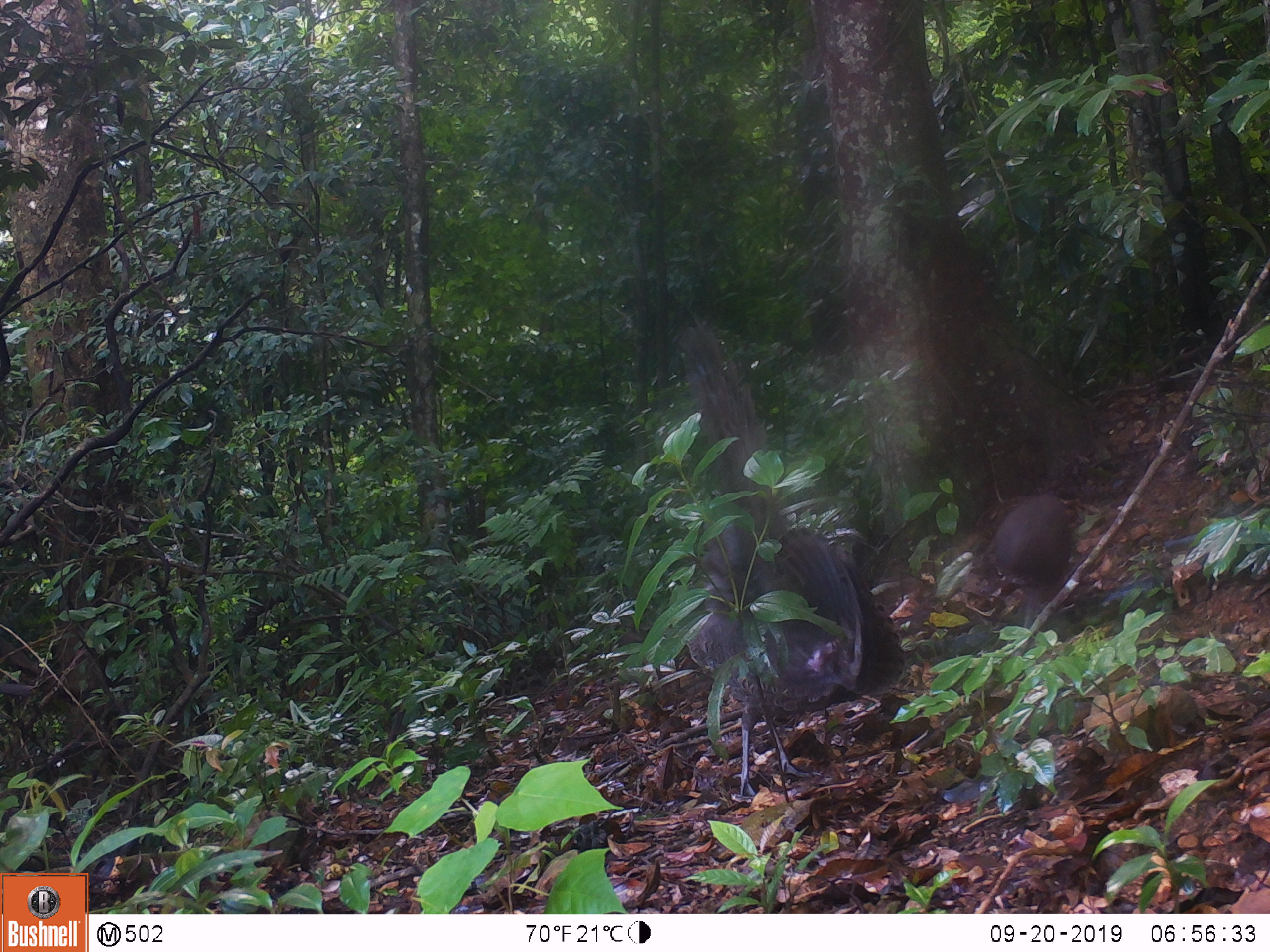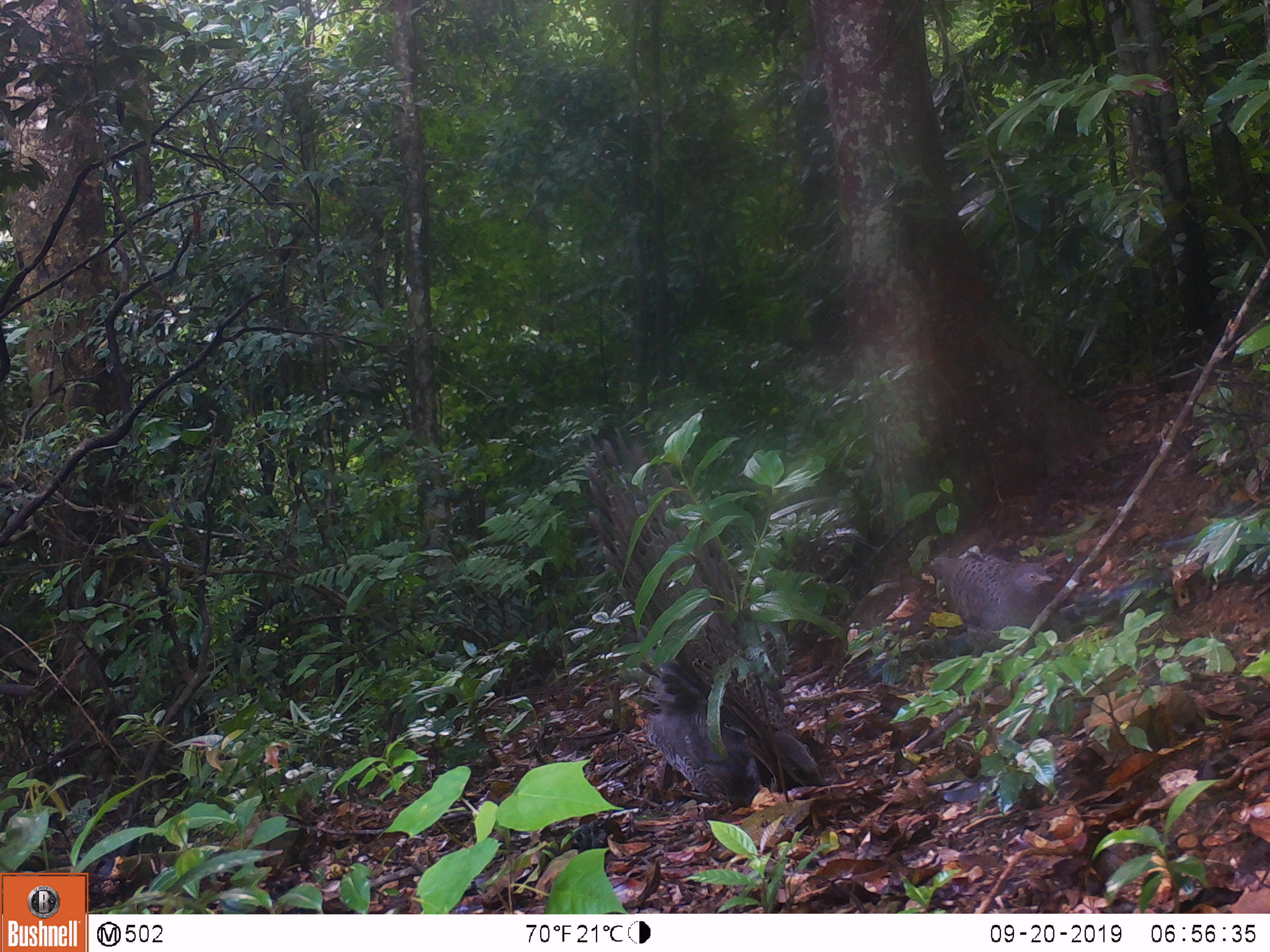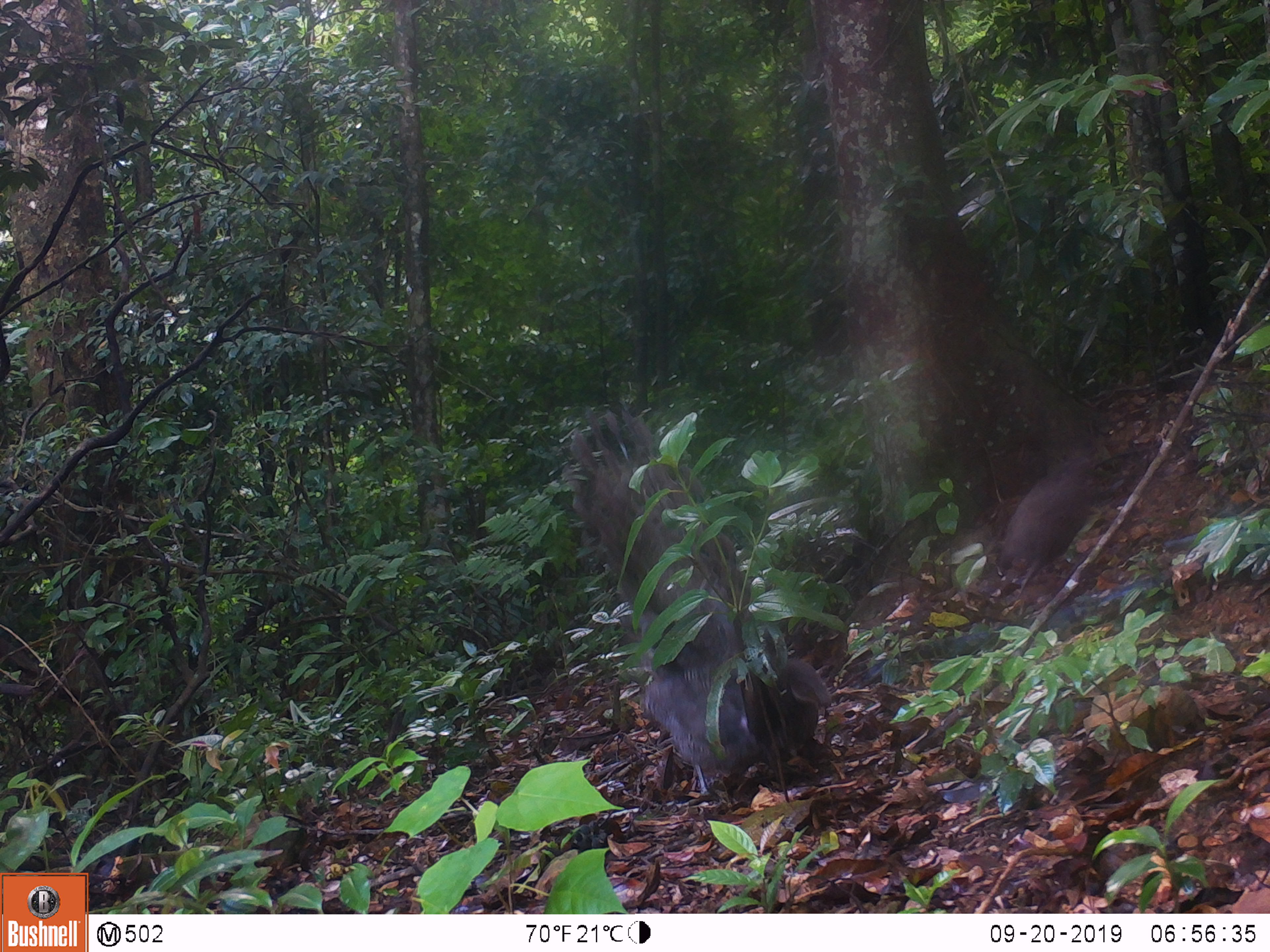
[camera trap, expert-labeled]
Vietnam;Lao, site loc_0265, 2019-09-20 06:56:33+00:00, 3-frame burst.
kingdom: Animalia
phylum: Chordata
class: Aves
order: Galliformes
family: Phasianidae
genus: Polyplectron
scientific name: Polyplectron bicalcaratum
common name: gray peacock-pheasant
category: grey peacock pheasant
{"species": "grey peacock pheasant (gray peacock-pheasant) (Polyplectron bicalcaratum)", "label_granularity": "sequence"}